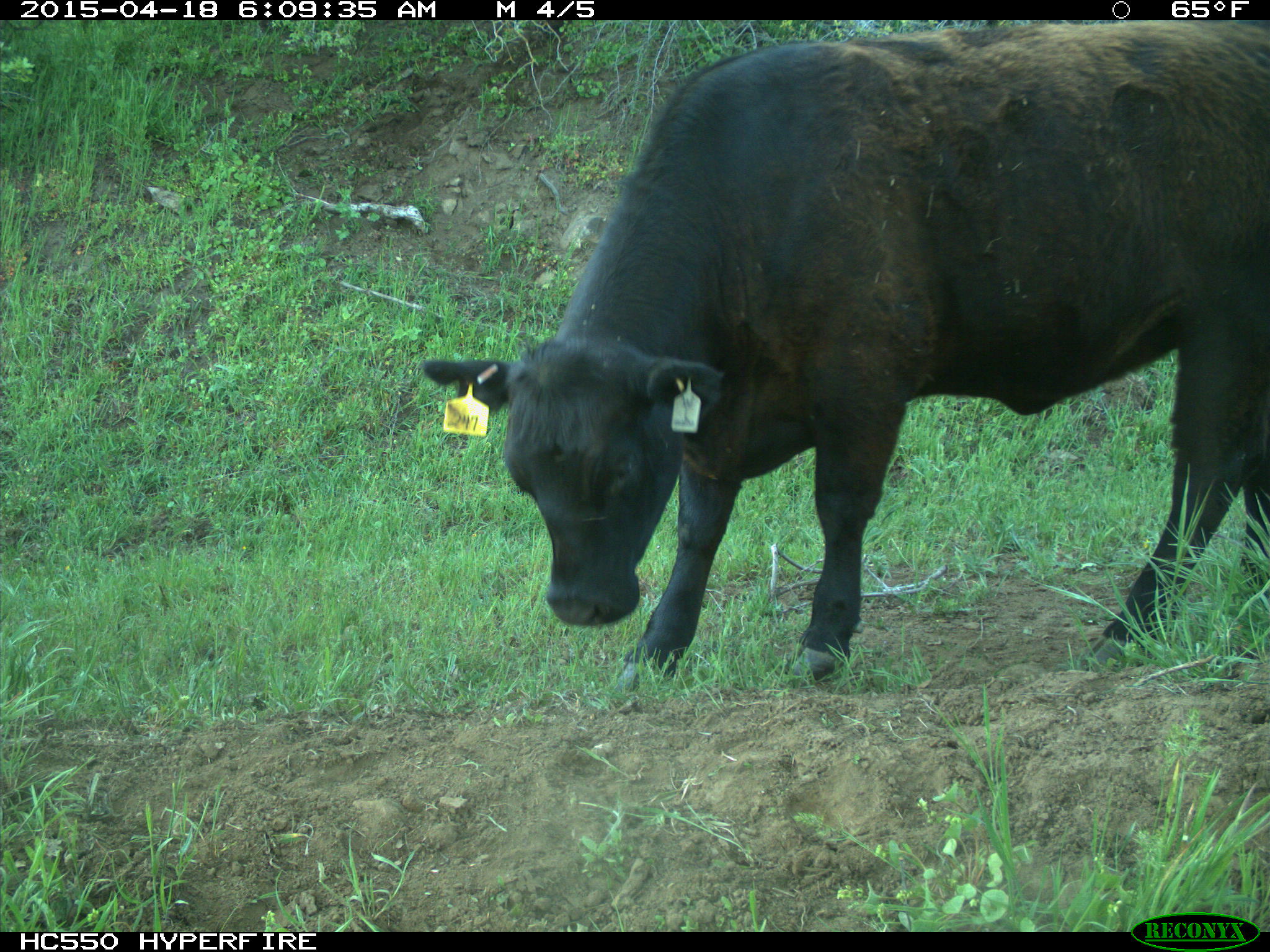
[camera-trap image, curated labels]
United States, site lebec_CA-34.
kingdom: Animalia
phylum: Chordata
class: Mammalia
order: Artiodactyla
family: Bovidae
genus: Bos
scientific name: Bos taurus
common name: domestic cow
Bos taurus (domestic cow).